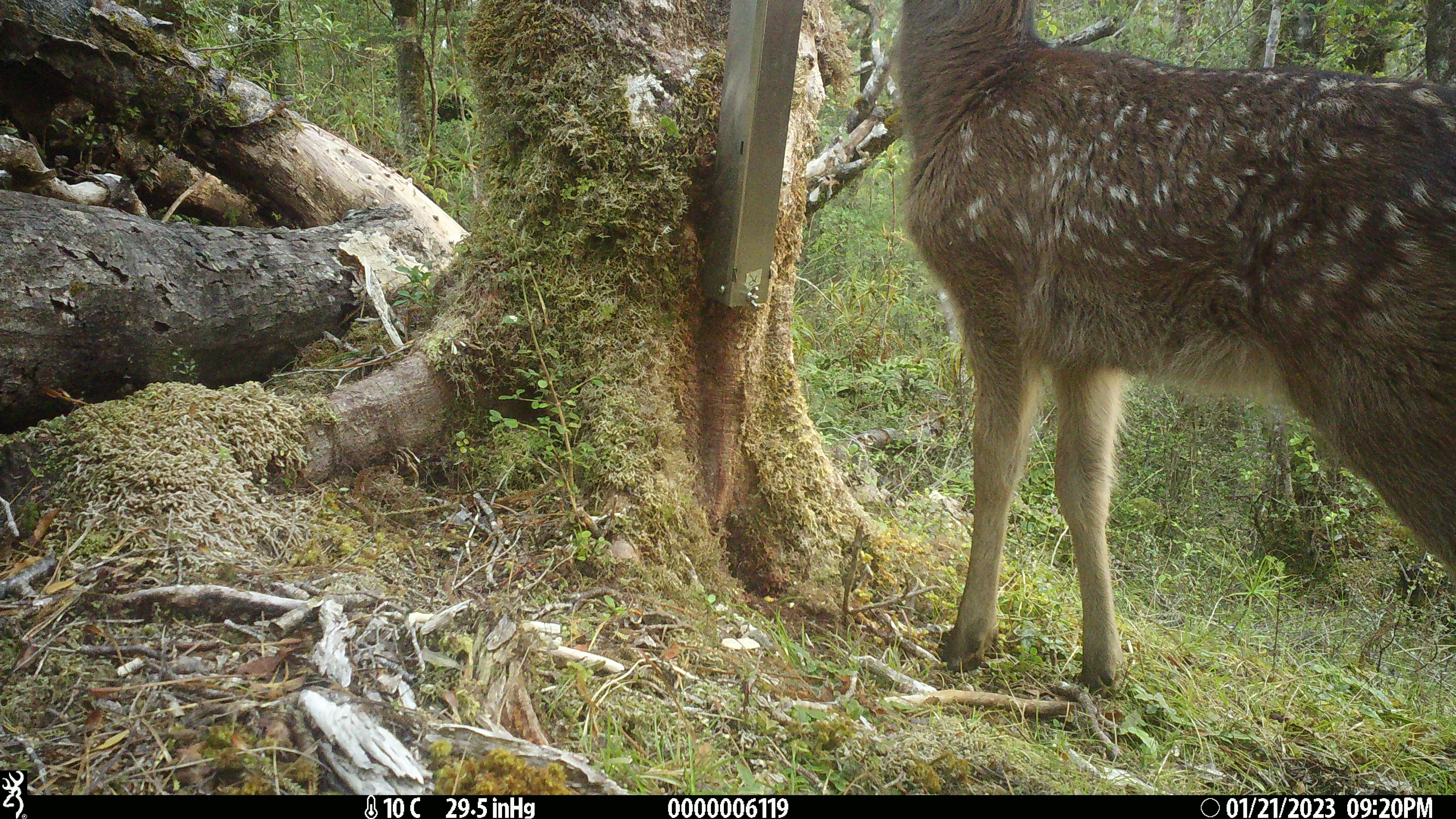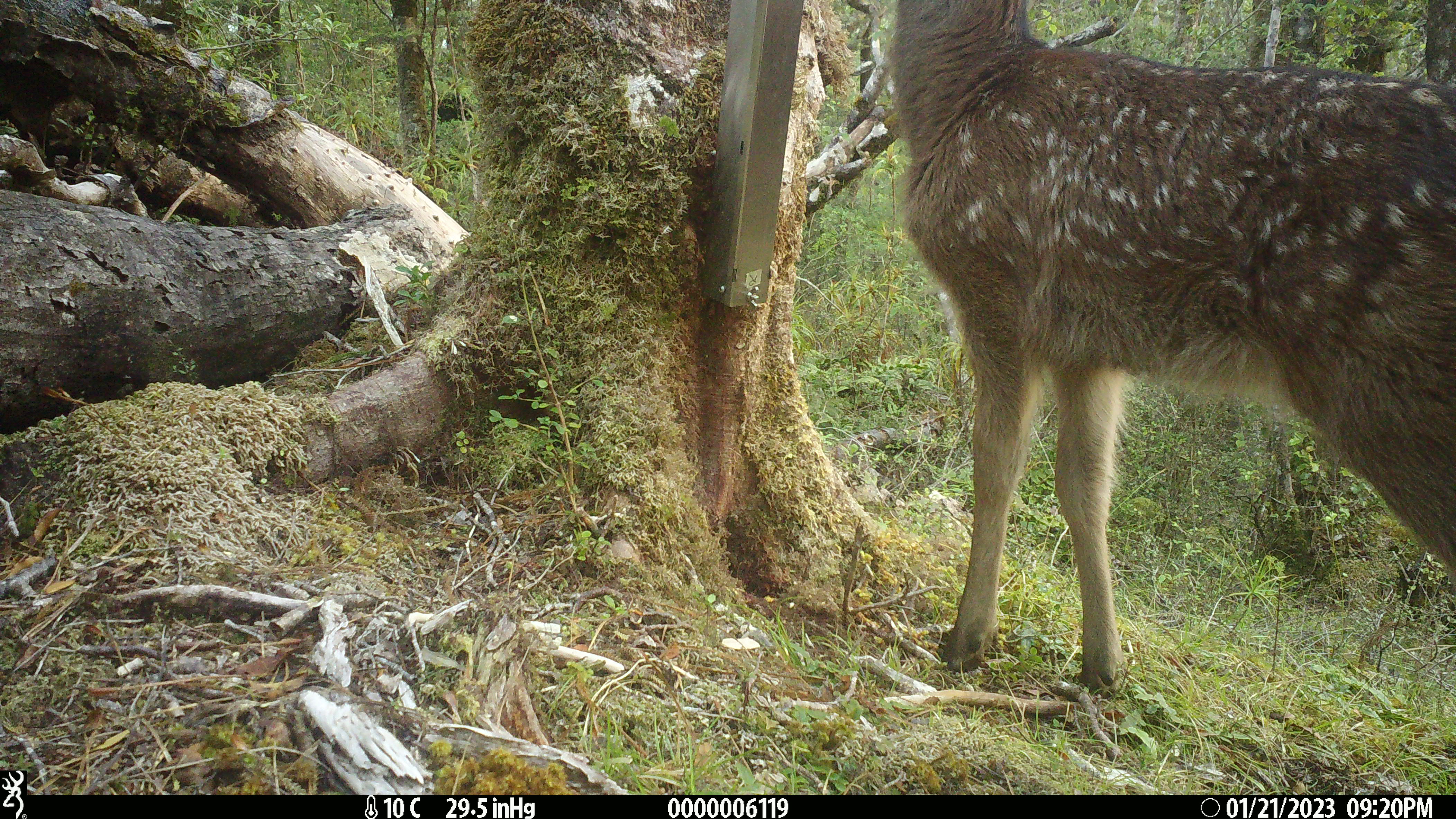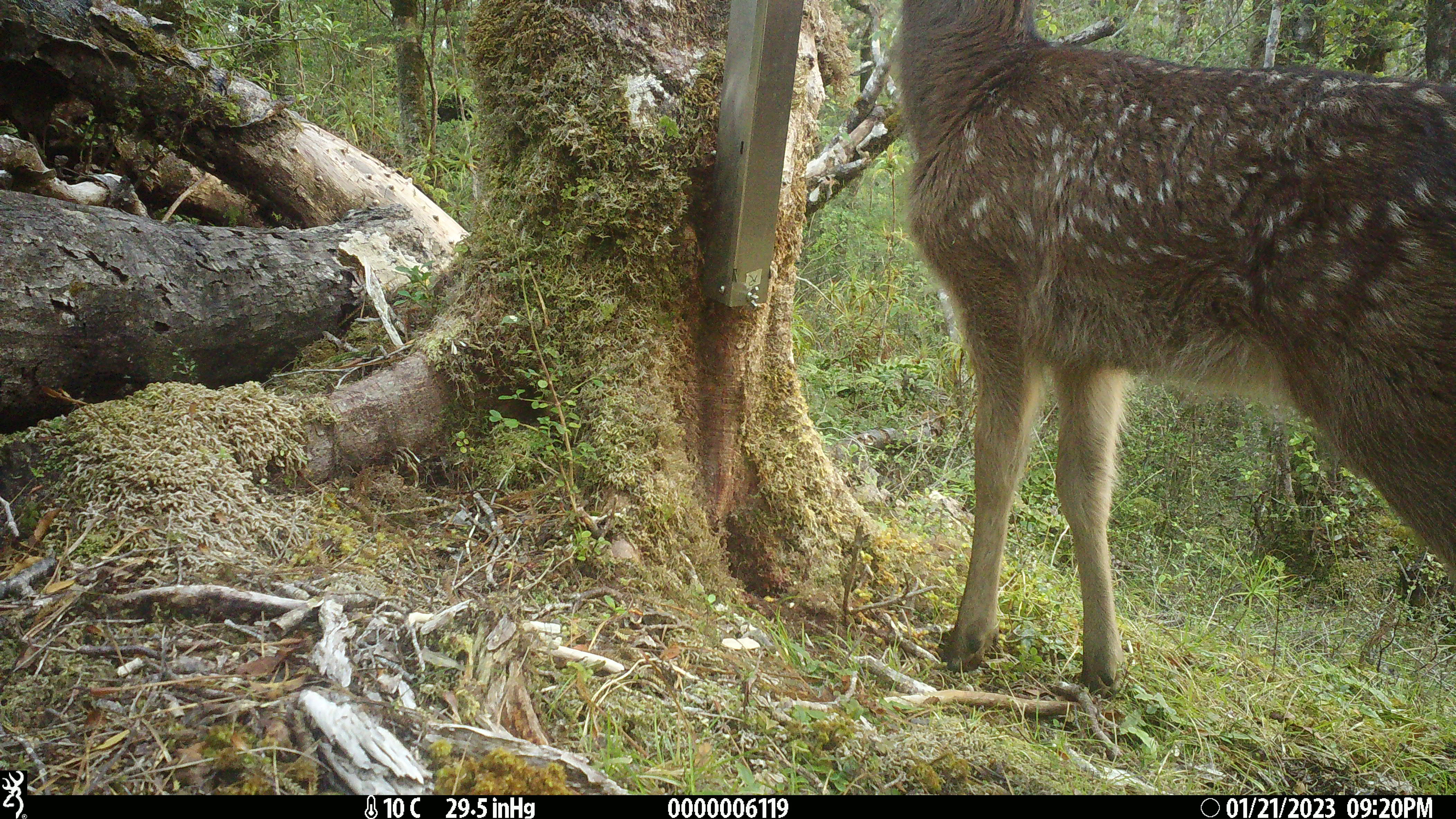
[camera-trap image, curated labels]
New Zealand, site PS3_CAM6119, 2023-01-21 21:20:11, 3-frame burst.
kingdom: Animalia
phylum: Chordata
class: Mammalia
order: Artiodactyla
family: Cervidae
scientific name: Cervidae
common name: deer